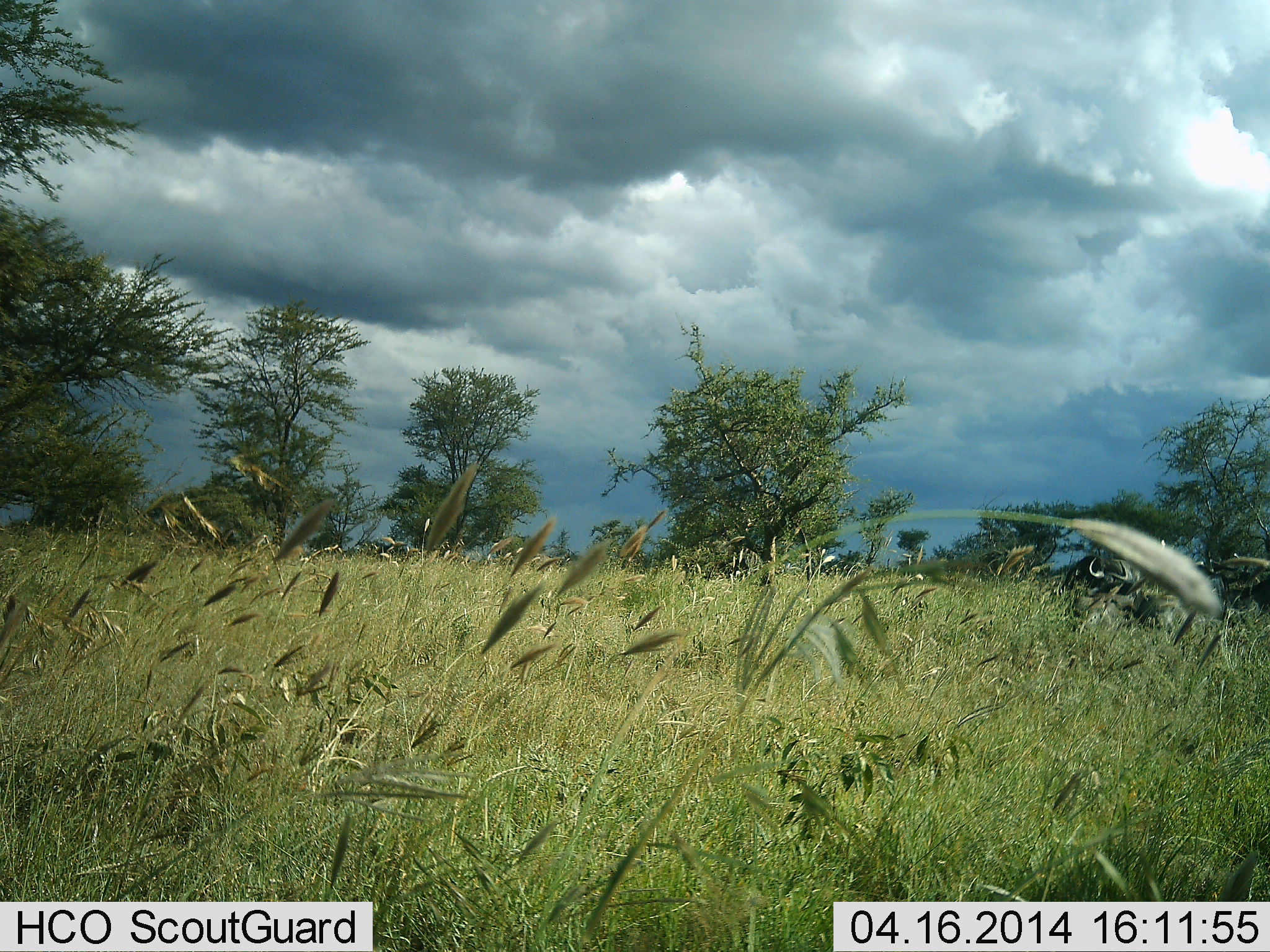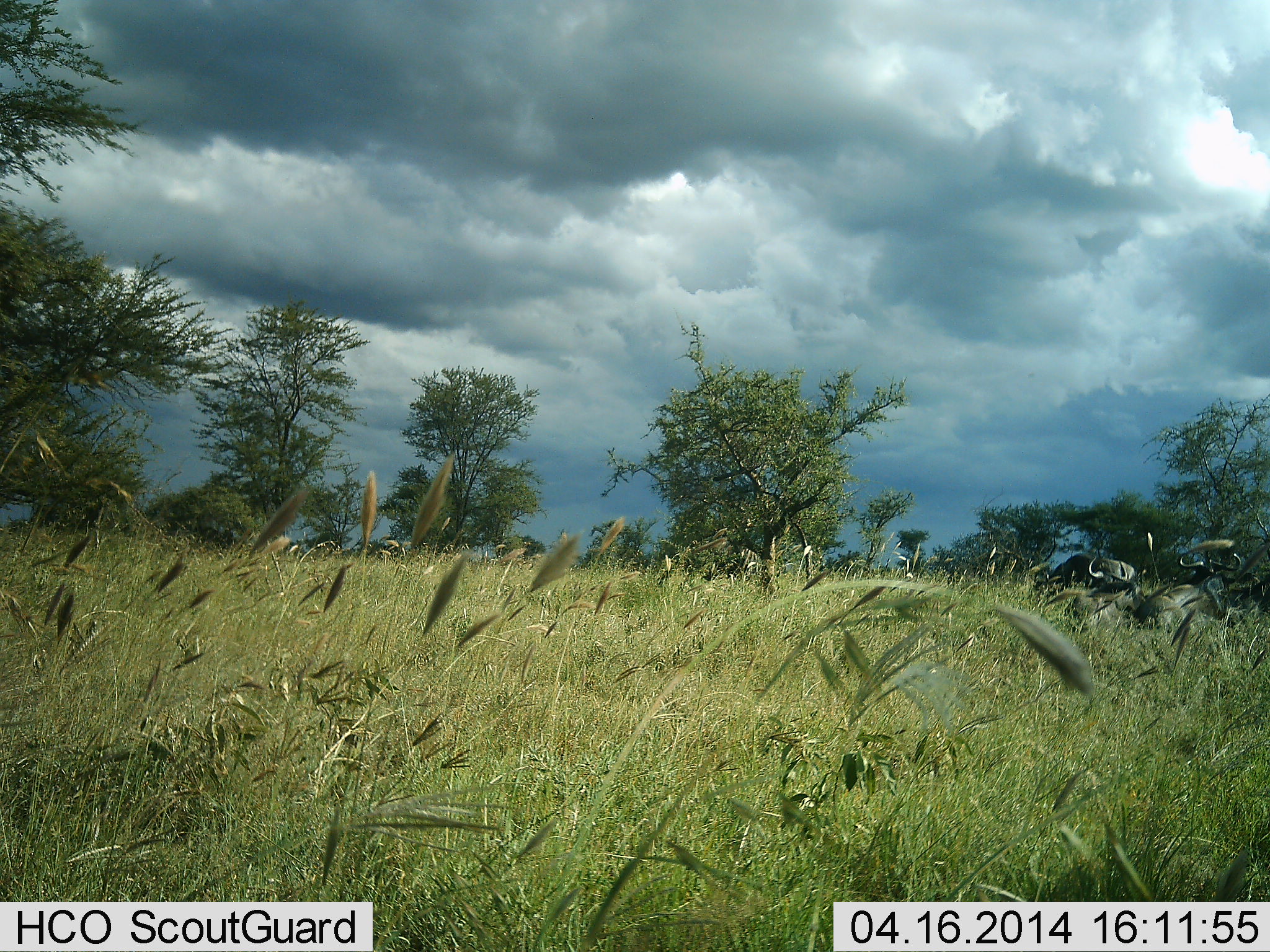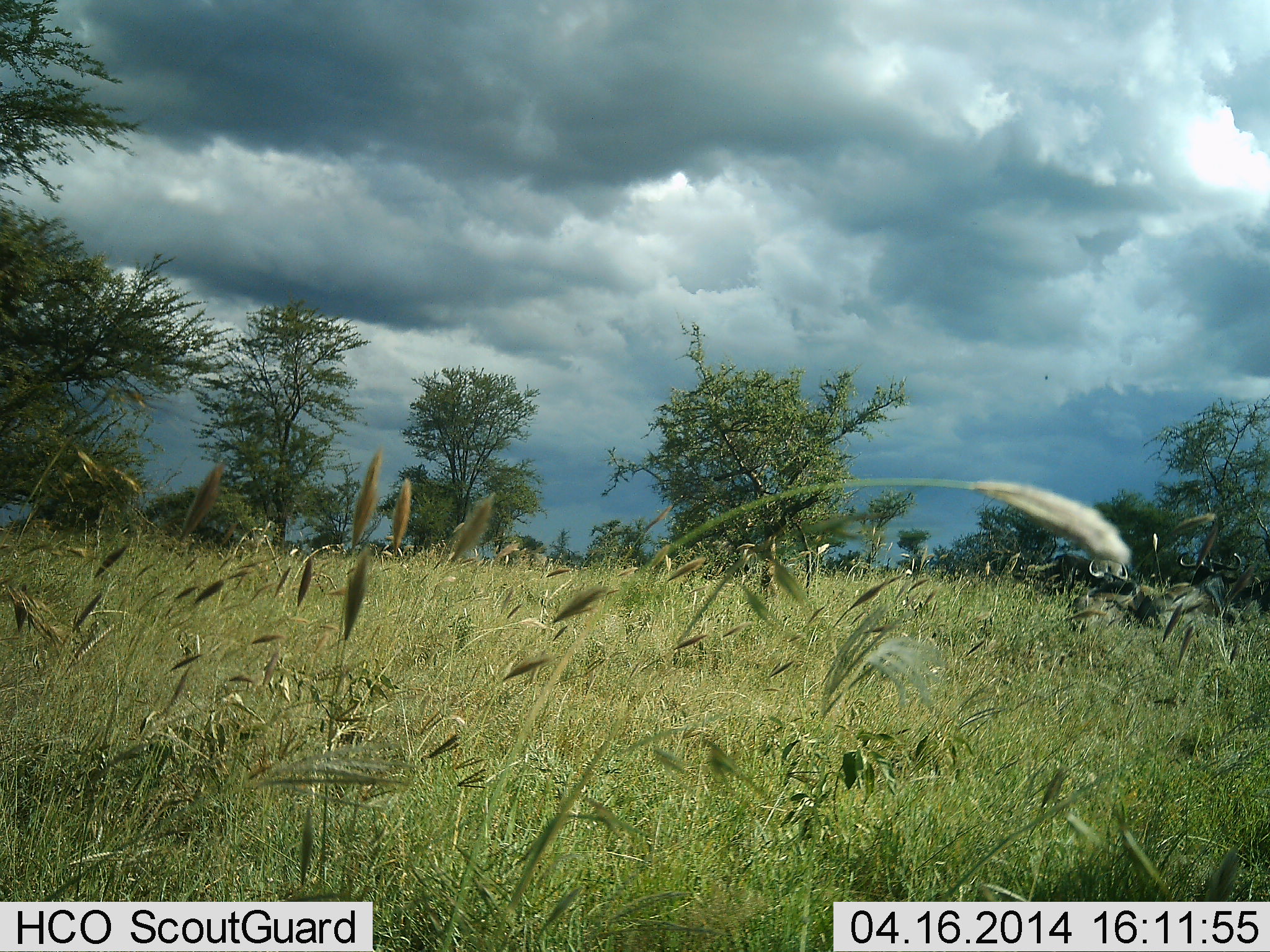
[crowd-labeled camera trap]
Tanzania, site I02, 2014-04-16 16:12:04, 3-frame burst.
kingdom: Animalia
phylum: Chordata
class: Mammalia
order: Artiodactyla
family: Bovidae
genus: Syncerus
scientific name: Syncerus caffer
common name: cape buffalo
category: buffalo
Buffalo (cape buffalo) (Syncerus caffer), count 3. Behavior (volunteer vote fractions): standing 50%, resting 67%, moving 17%, interacting 0%. Young present (vote fraction): 0%. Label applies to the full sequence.